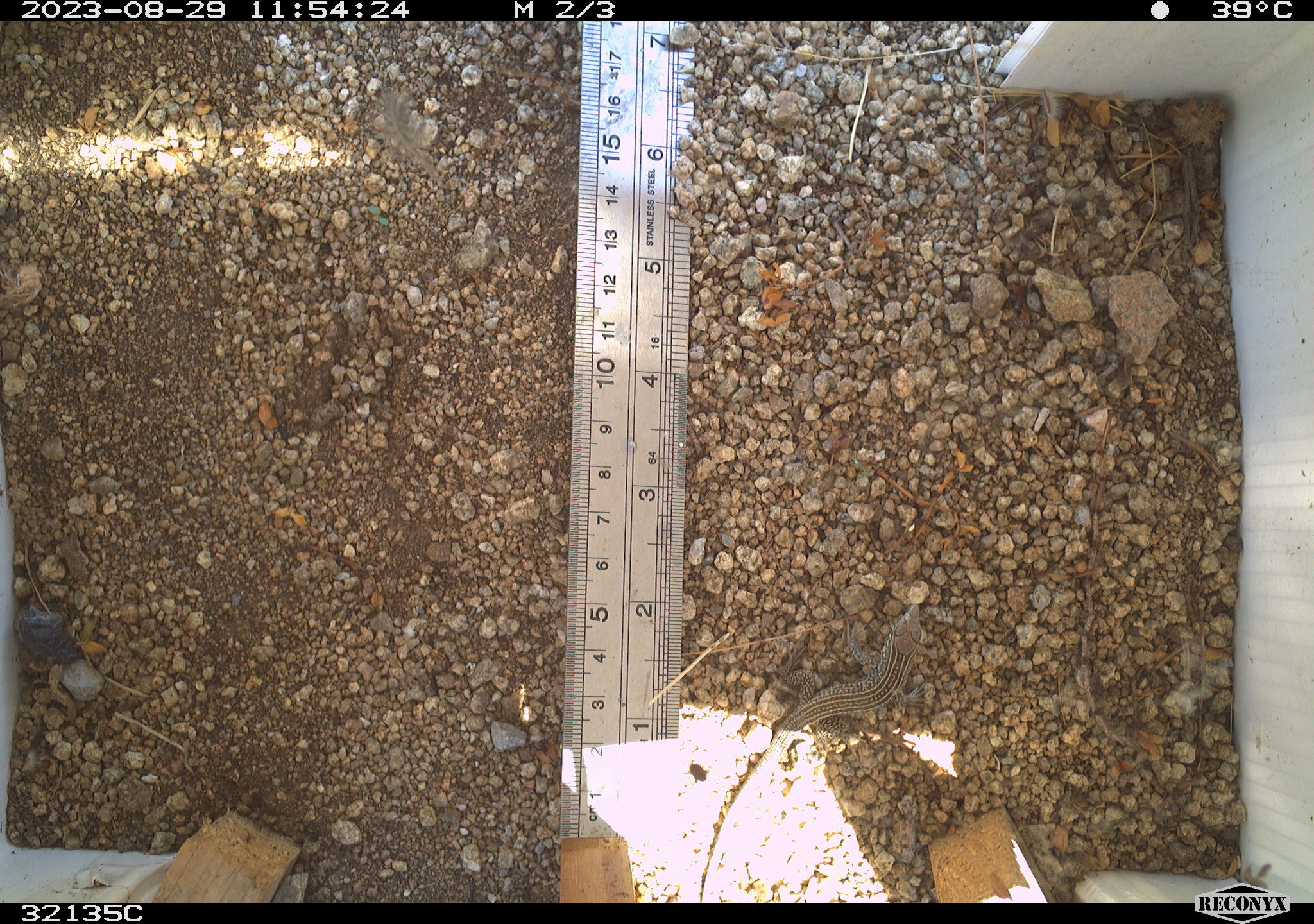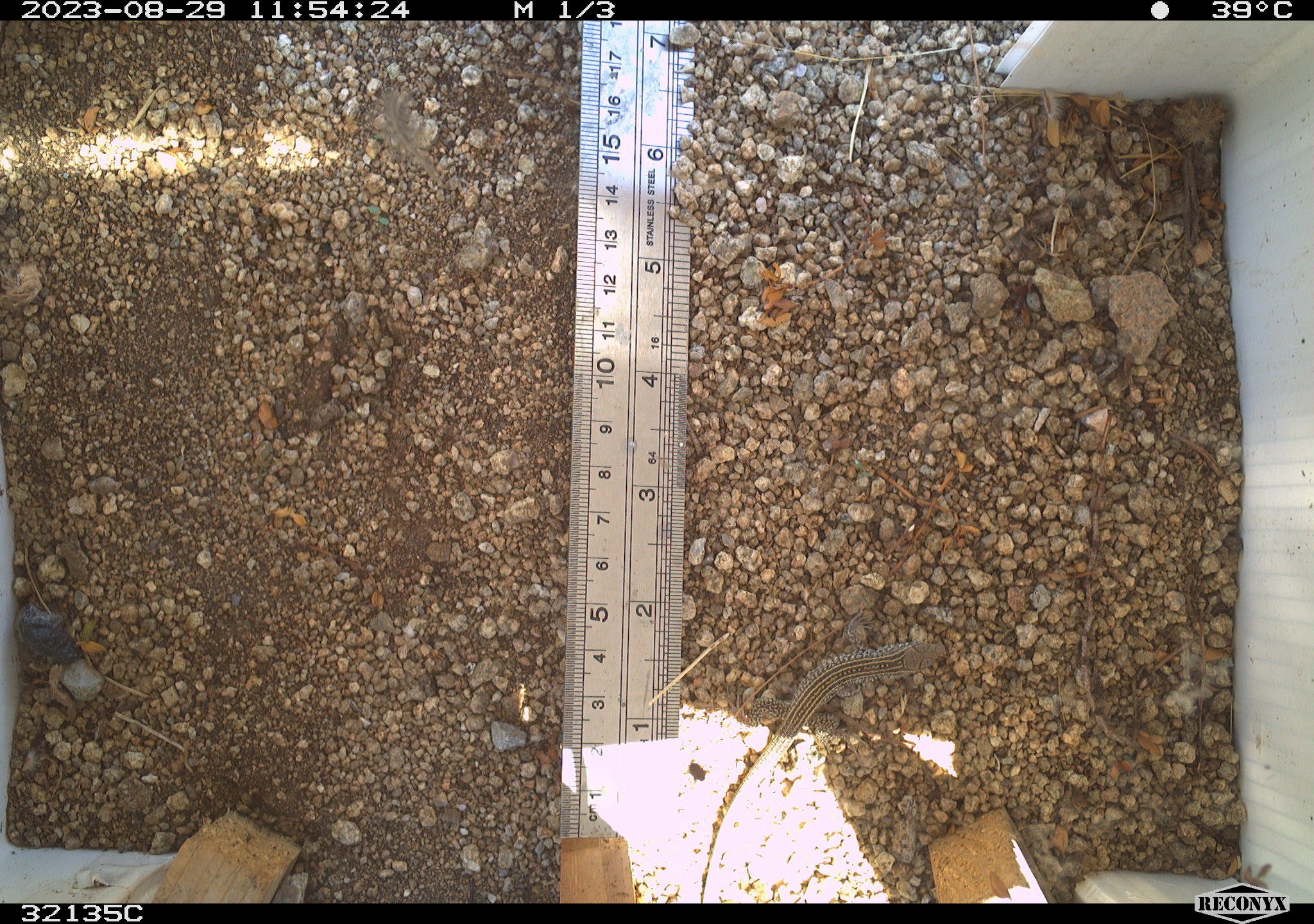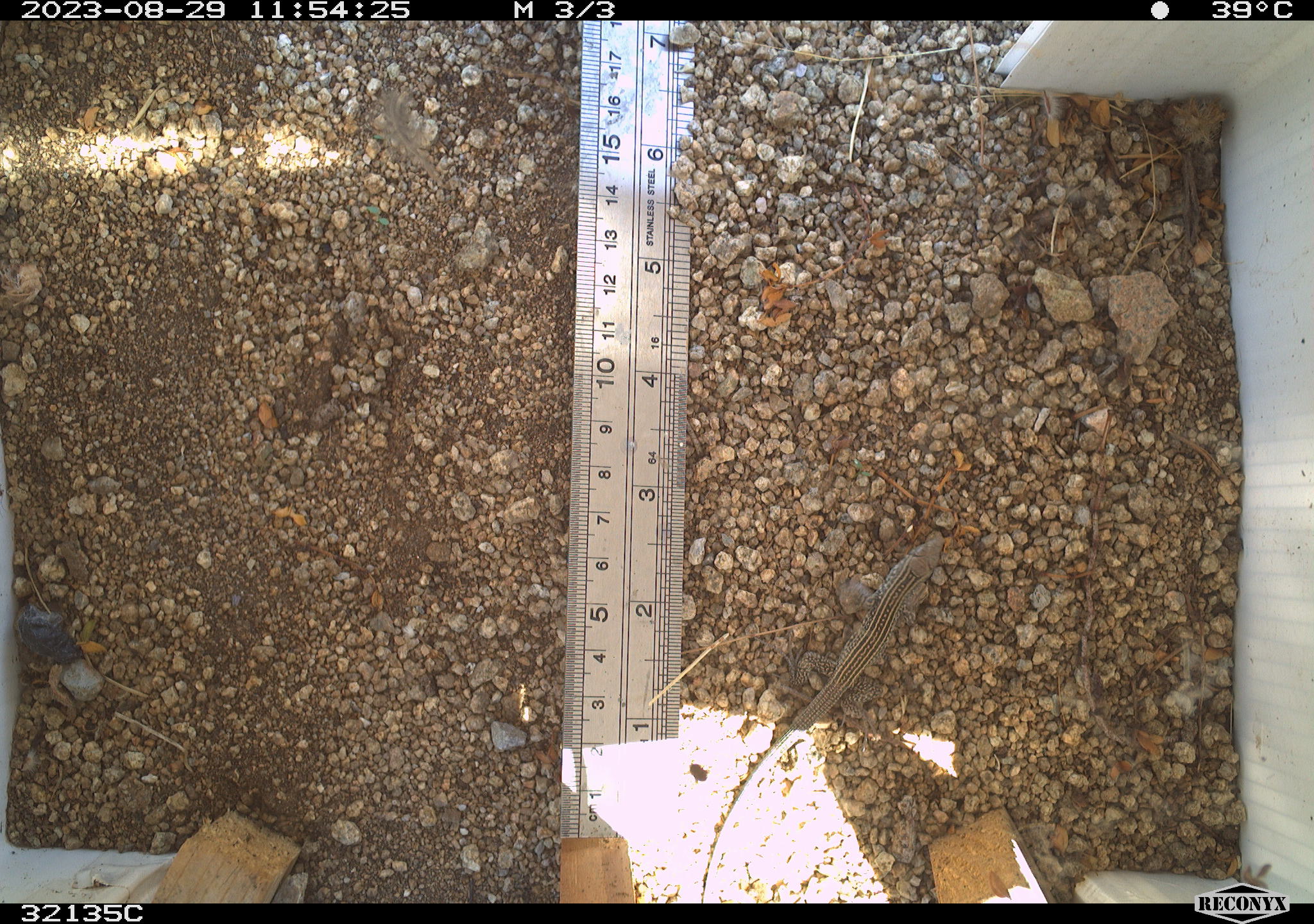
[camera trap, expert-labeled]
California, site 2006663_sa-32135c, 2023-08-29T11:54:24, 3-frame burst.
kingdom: Animalia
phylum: Chordata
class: Reptilia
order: Squamata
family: Teiidae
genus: Aspidoscelis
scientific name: Aspidoscelis tigris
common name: western whiptail